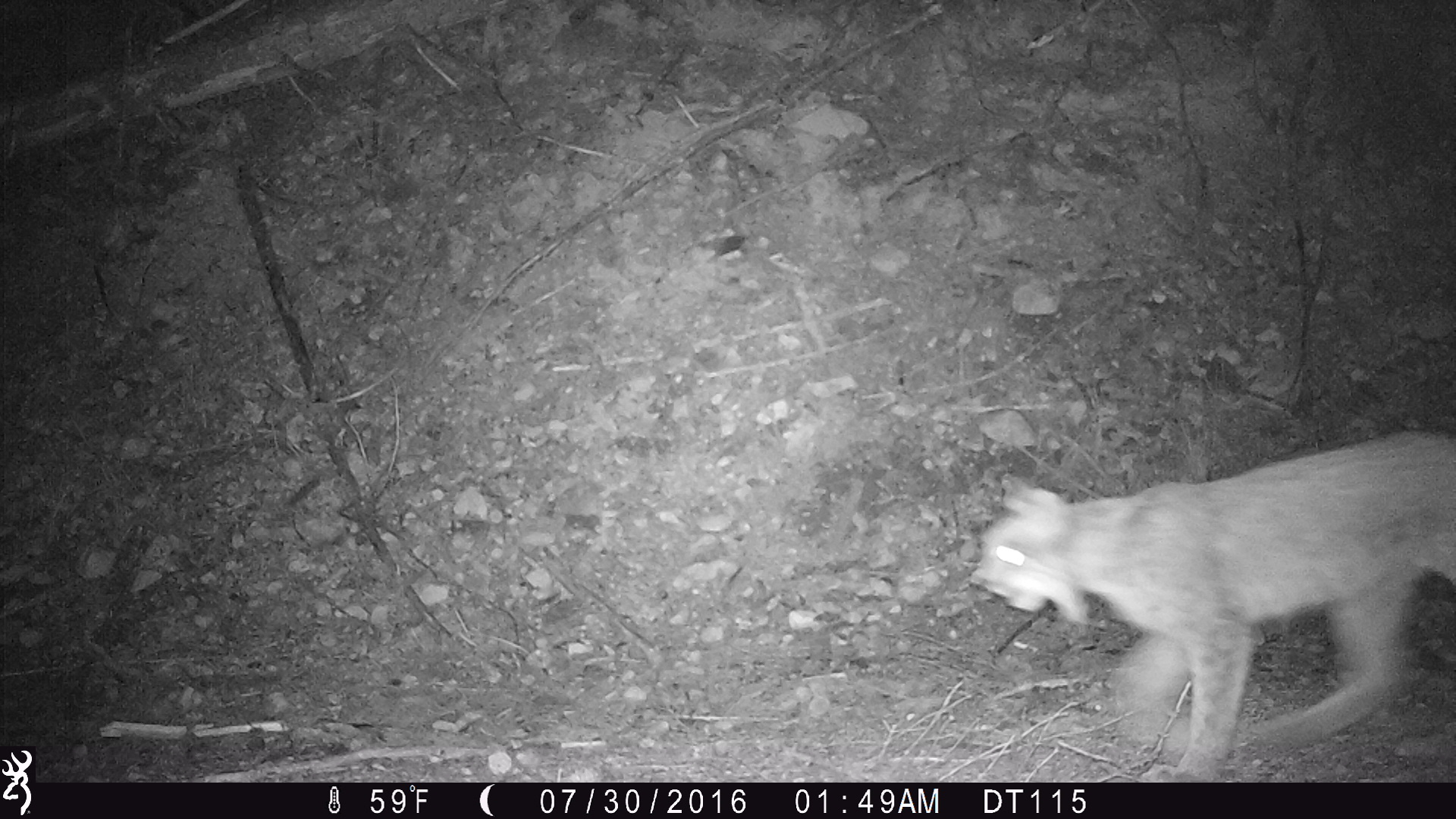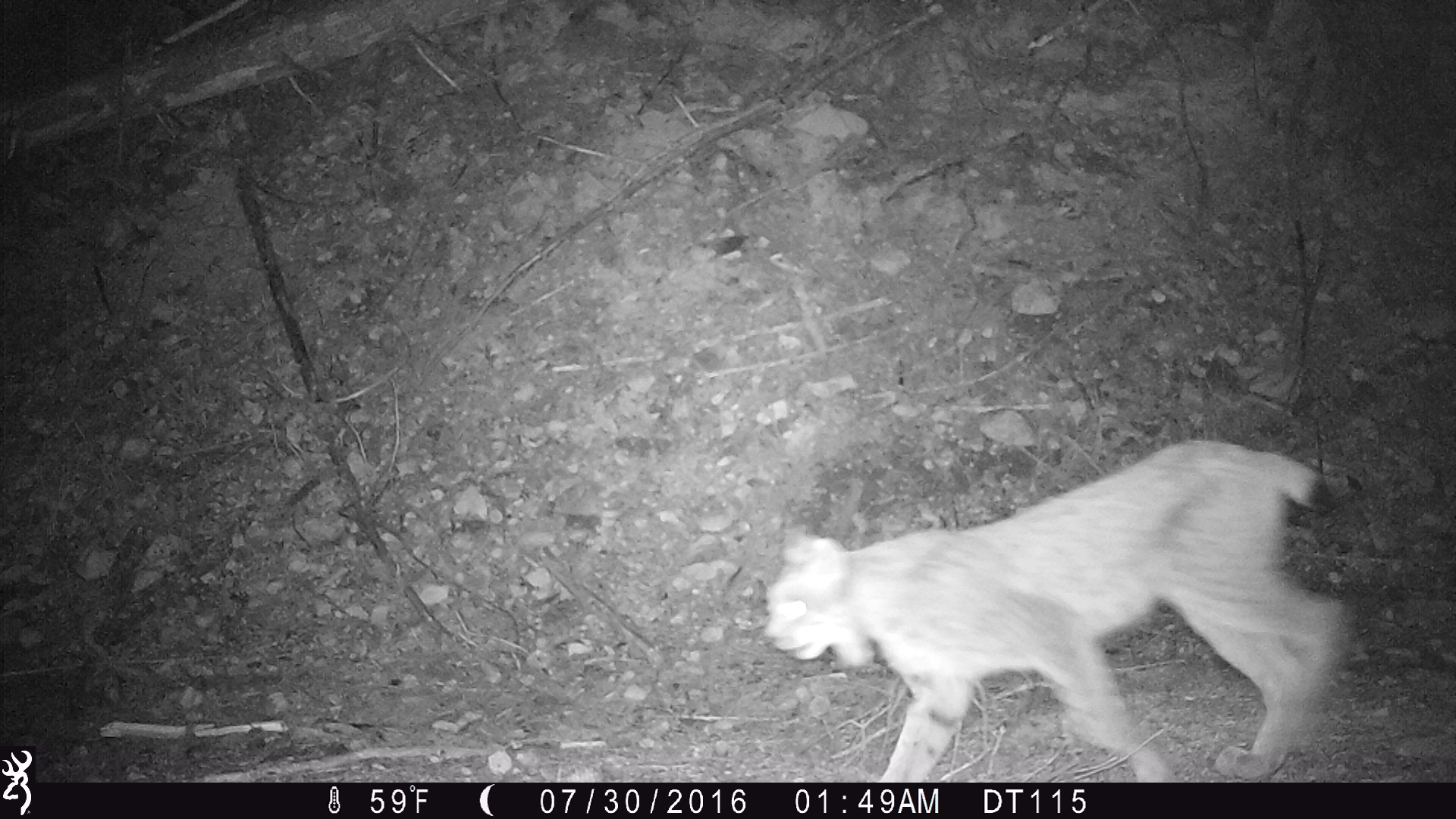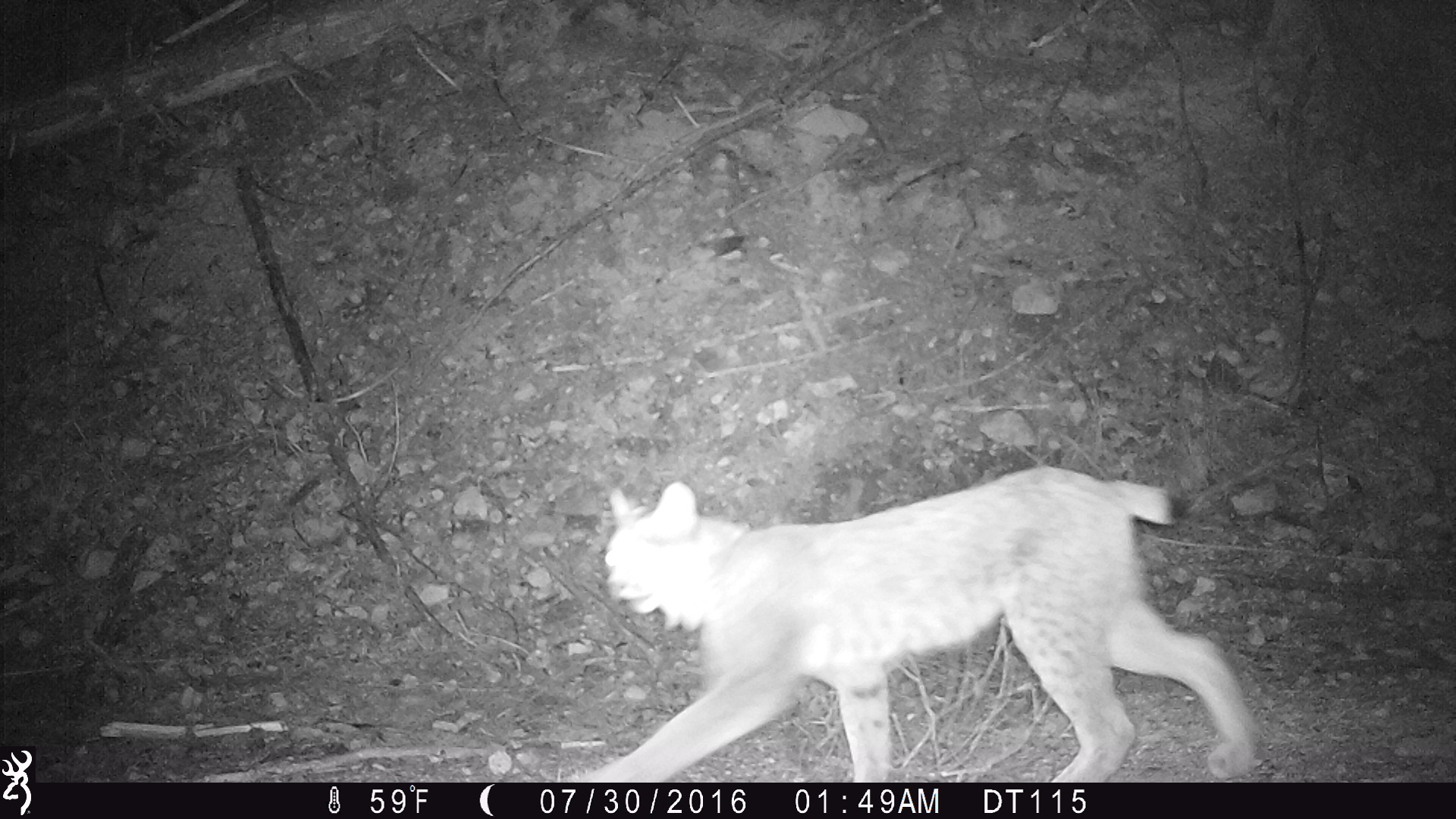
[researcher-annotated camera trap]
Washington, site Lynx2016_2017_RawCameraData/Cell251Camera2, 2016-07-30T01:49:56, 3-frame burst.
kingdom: Animalia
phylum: Chordata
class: Mammalia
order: Carnivora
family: Felidae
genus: Lynx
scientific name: Lynx canadensis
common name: canada lynx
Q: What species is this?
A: Lynx canadensis (canada lynx).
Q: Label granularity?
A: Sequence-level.